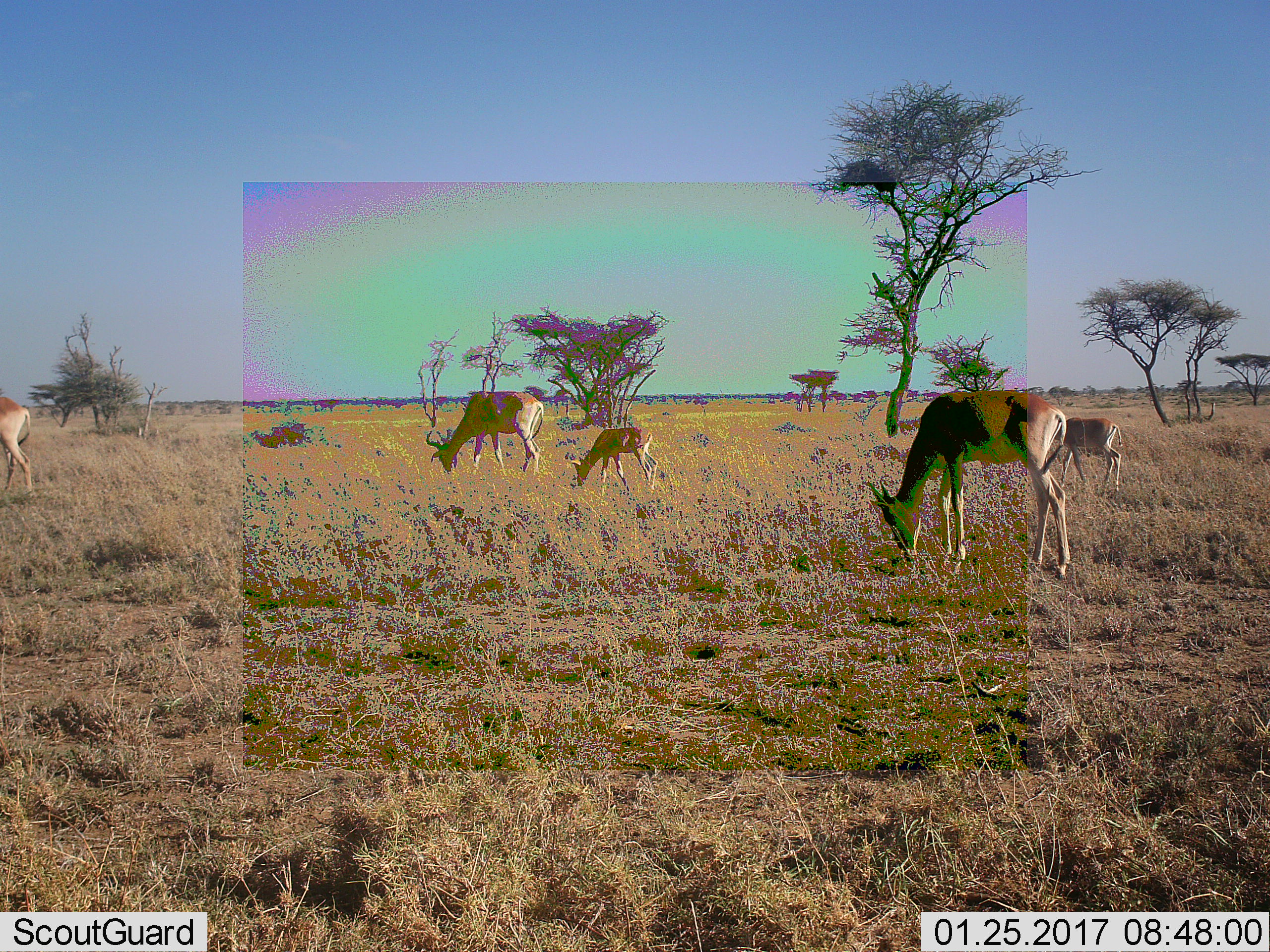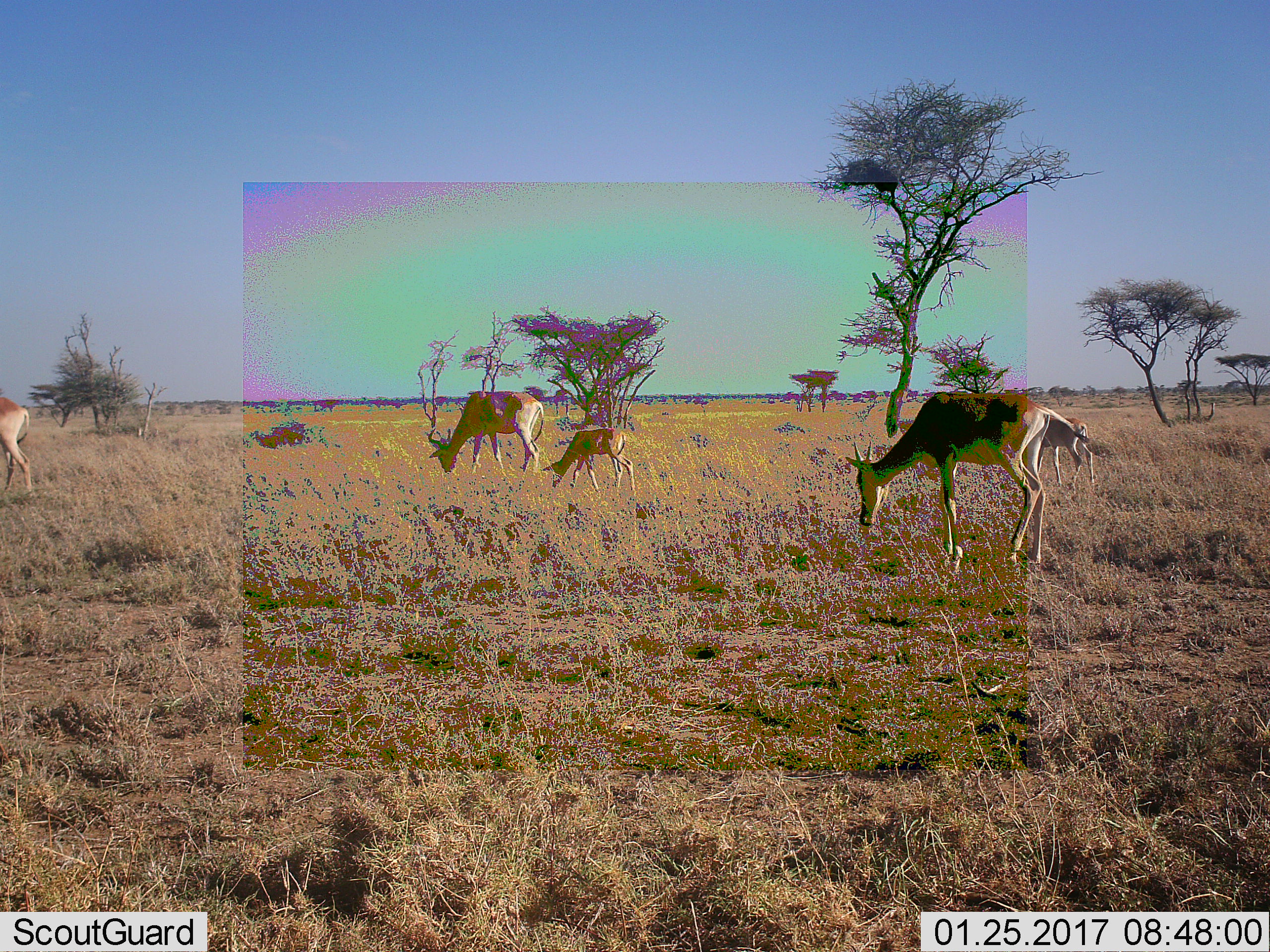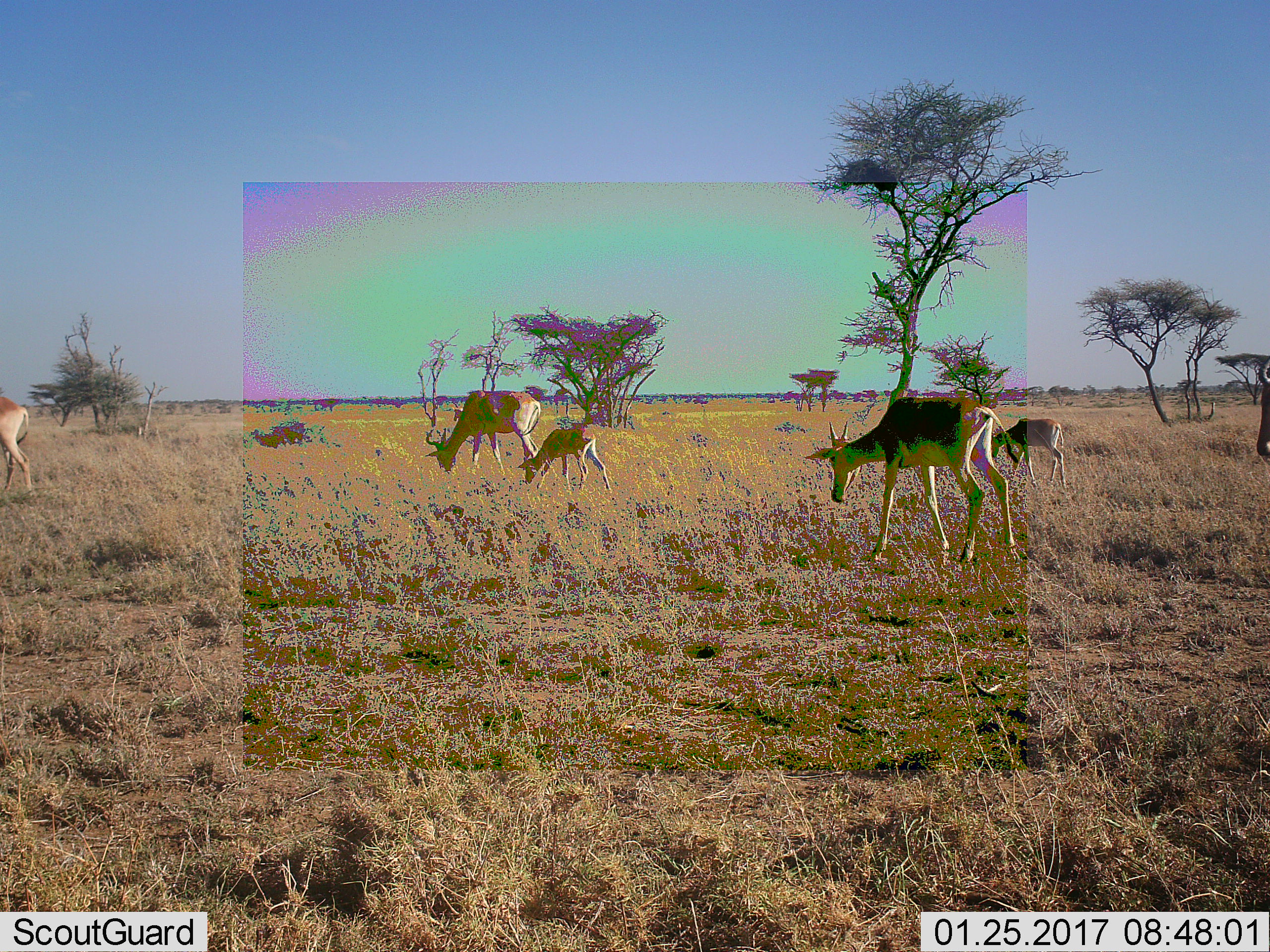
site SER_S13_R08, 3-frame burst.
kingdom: Animalia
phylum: Chordata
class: Mammalia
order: Artiodactyla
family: Bovidae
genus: Nanger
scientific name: Nanger granti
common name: grant's gazelle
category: gazellegrants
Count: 5.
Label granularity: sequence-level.